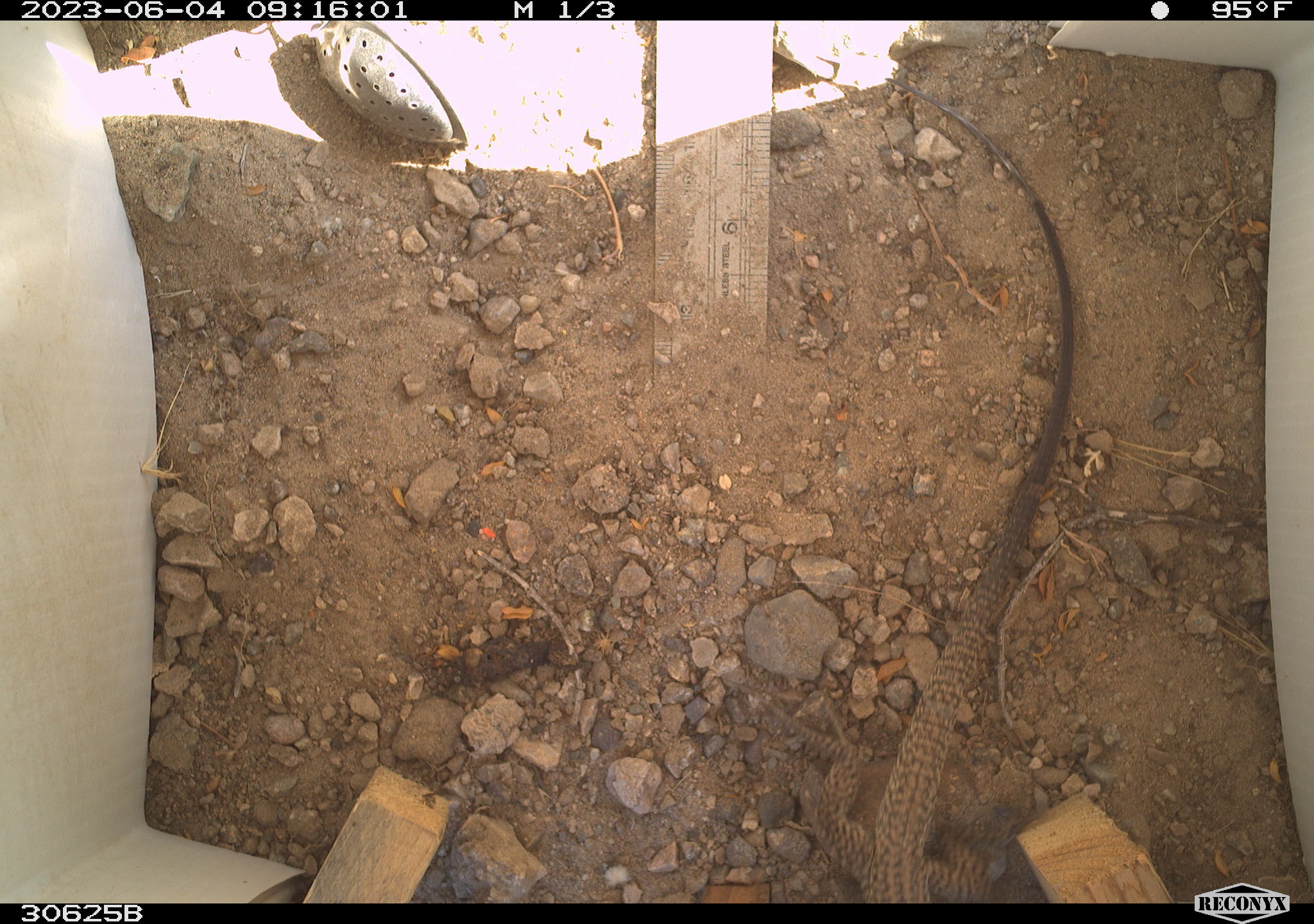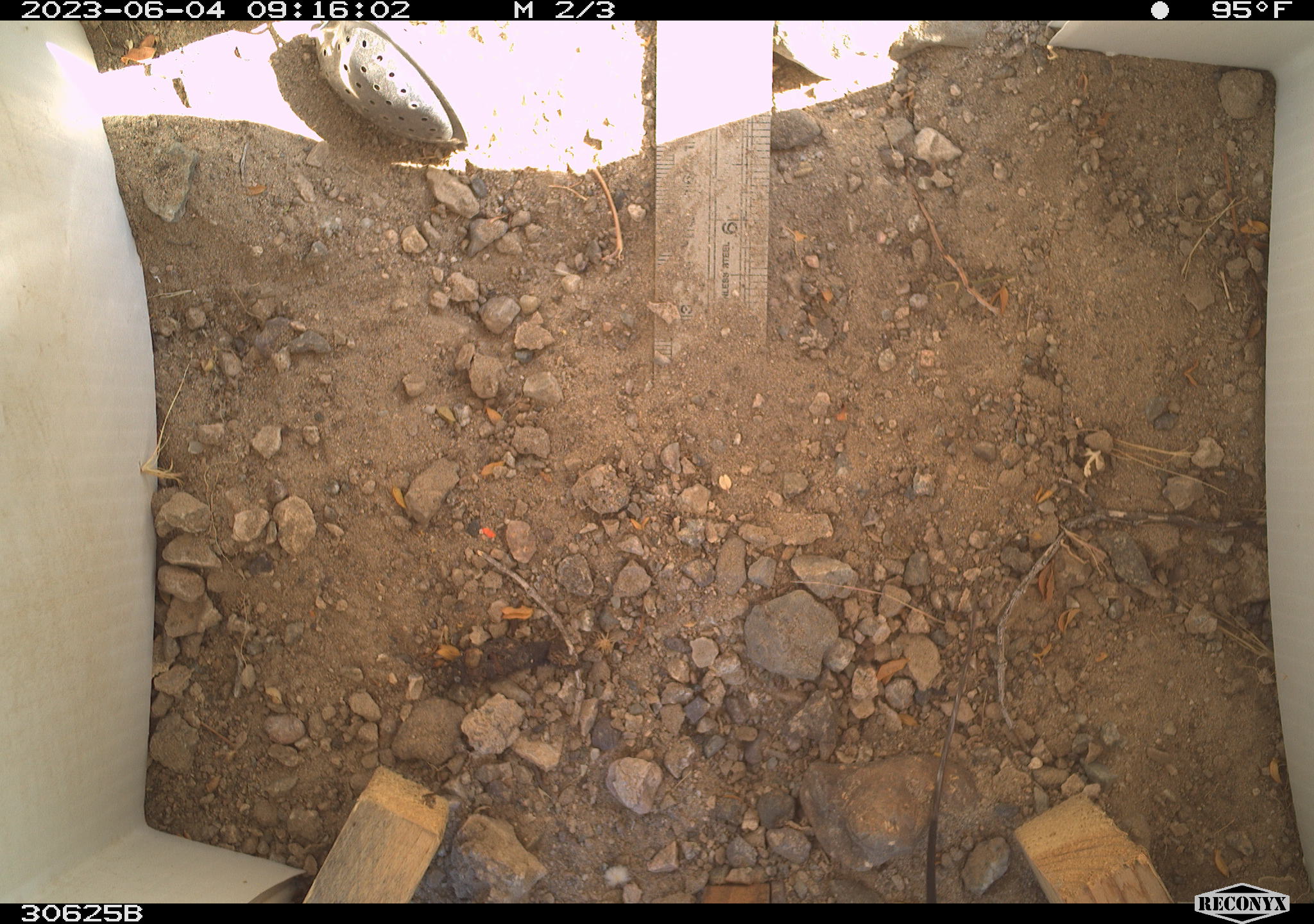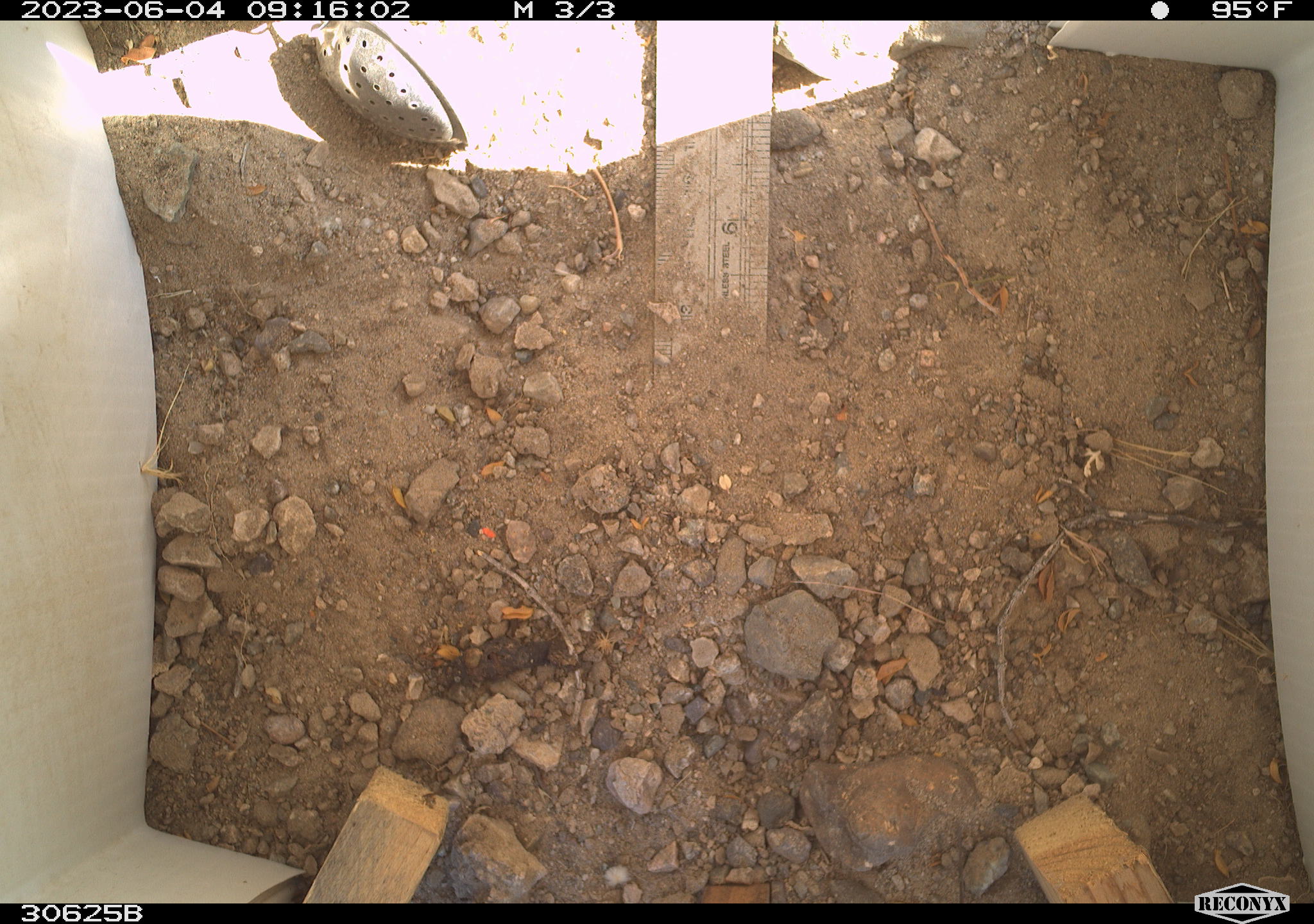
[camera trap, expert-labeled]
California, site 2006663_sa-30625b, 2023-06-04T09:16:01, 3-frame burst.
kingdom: Animalia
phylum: Chordata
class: Reptilia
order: Squamata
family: Teiidae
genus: Aspidoscelis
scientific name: Aspidoscelis tigris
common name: western whiptail